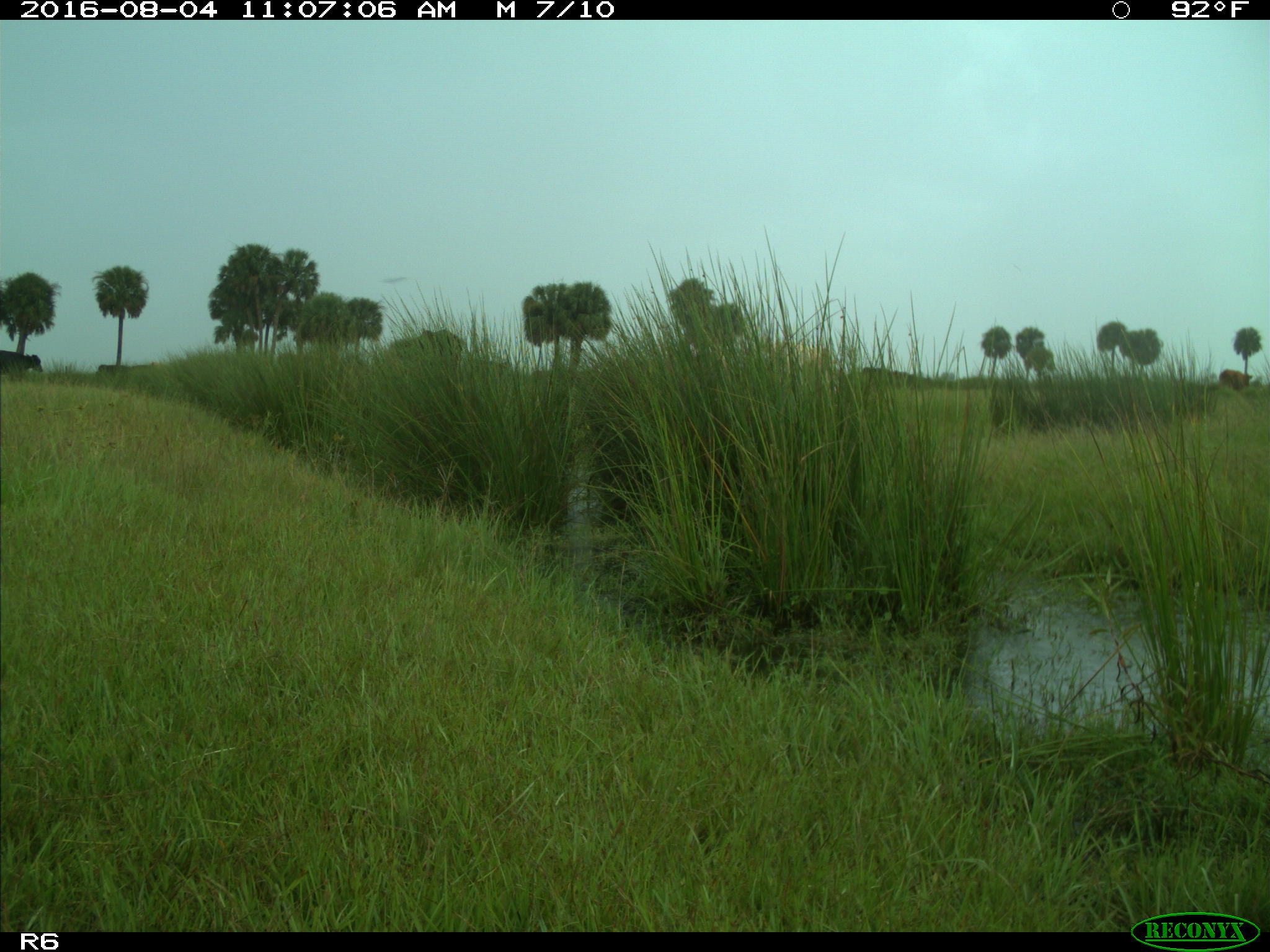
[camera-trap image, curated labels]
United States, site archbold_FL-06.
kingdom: Animalia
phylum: Chordata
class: Mammalia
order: Artiodactyla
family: Bovidae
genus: Bos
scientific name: Bos taurus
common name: domestic cow